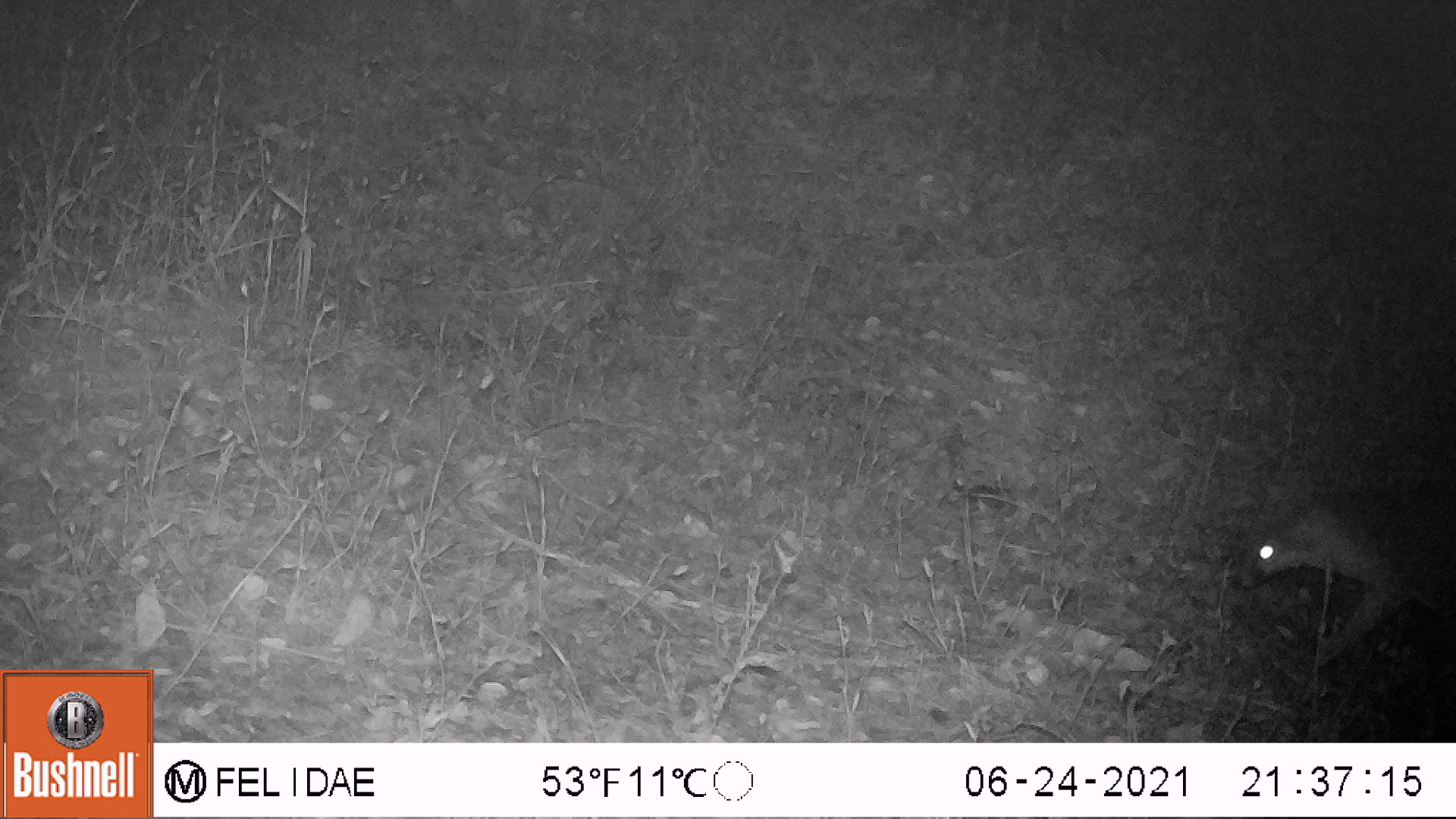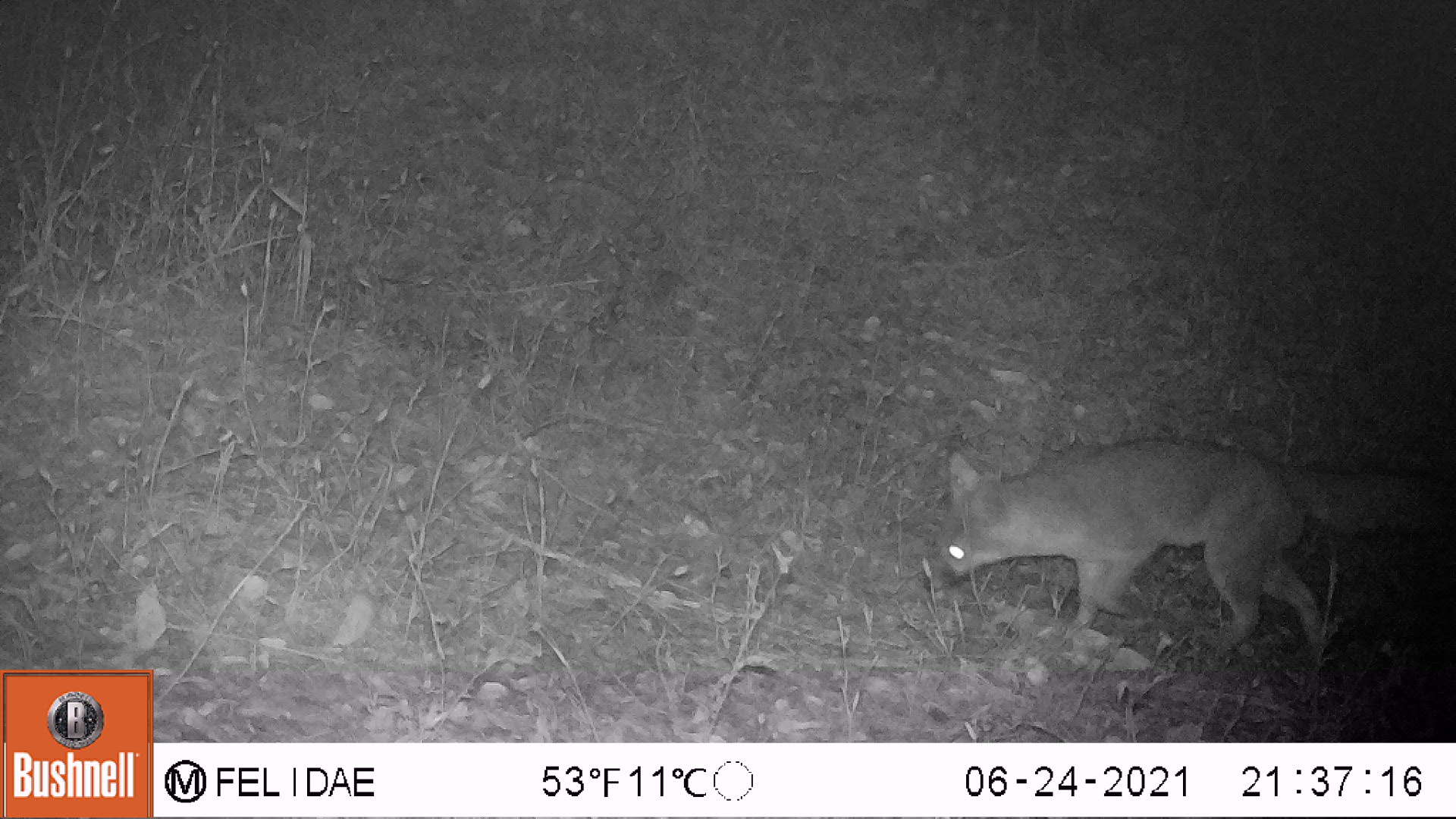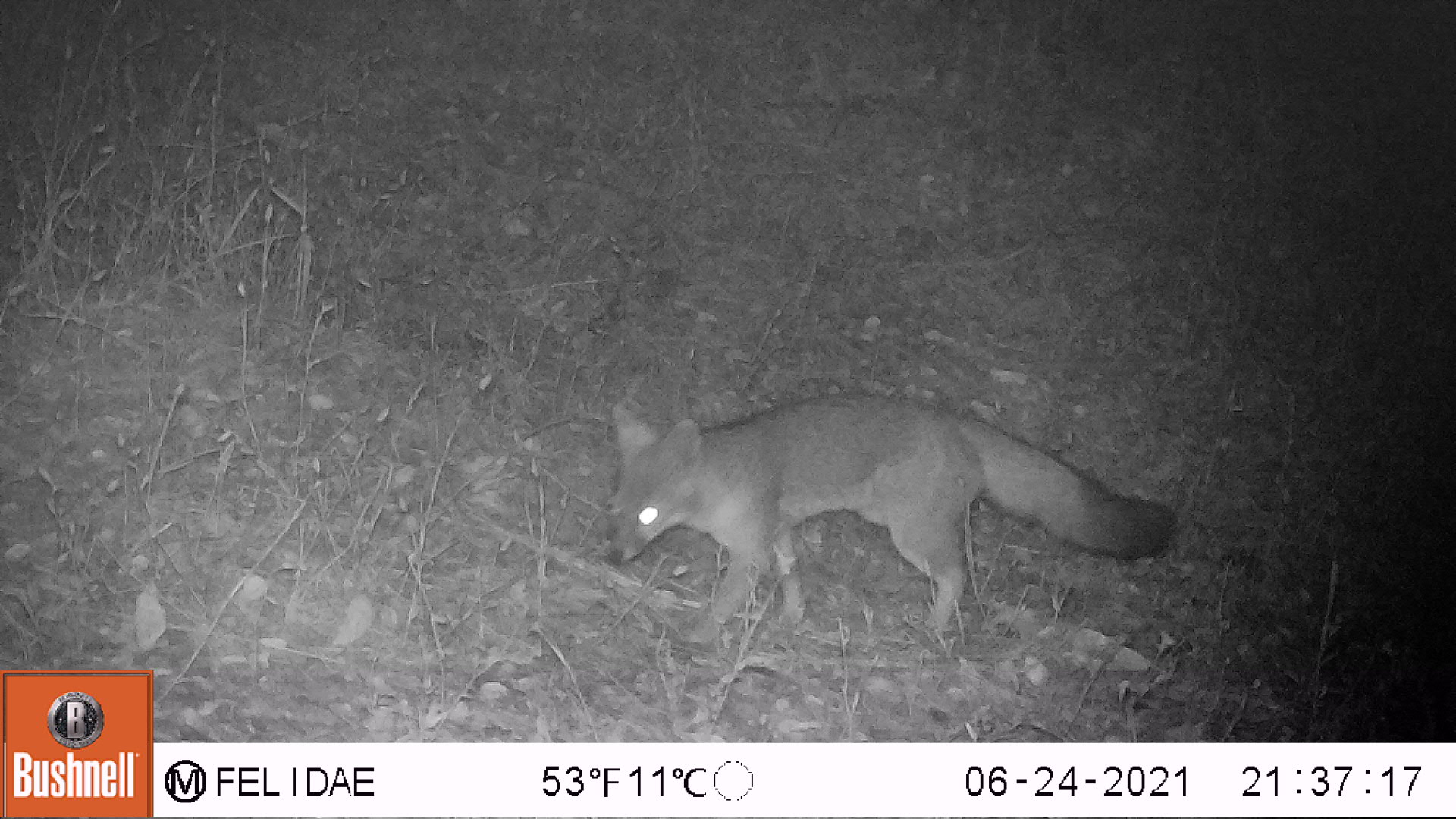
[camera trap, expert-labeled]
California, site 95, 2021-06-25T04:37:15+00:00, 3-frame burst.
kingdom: Animalia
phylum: Chordata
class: Mammalia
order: Carnivora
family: Canidae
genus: Urocyon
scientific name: Urocyon cinereoargenteus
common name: gray fox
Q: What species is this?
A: Gray fox (Urocyon cinereoargenteus).